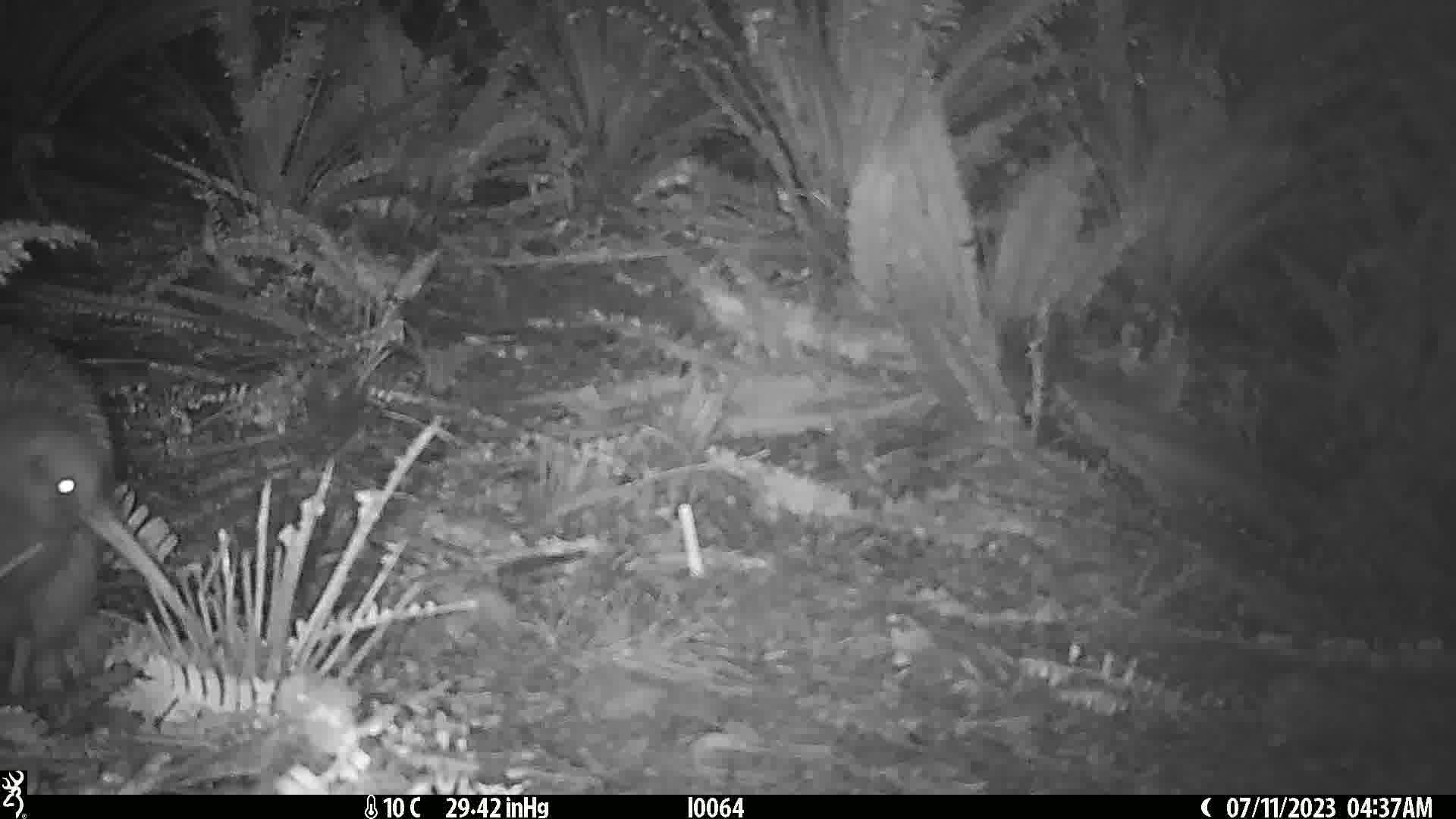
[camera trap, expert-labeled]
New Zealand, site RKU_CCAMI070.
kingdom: Animalia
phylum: Chordata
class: Aves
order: Apterygiformes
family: Apterygidae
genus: Apteryx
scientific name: Apteryx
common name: kiwi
Kiwi (Apteryx).